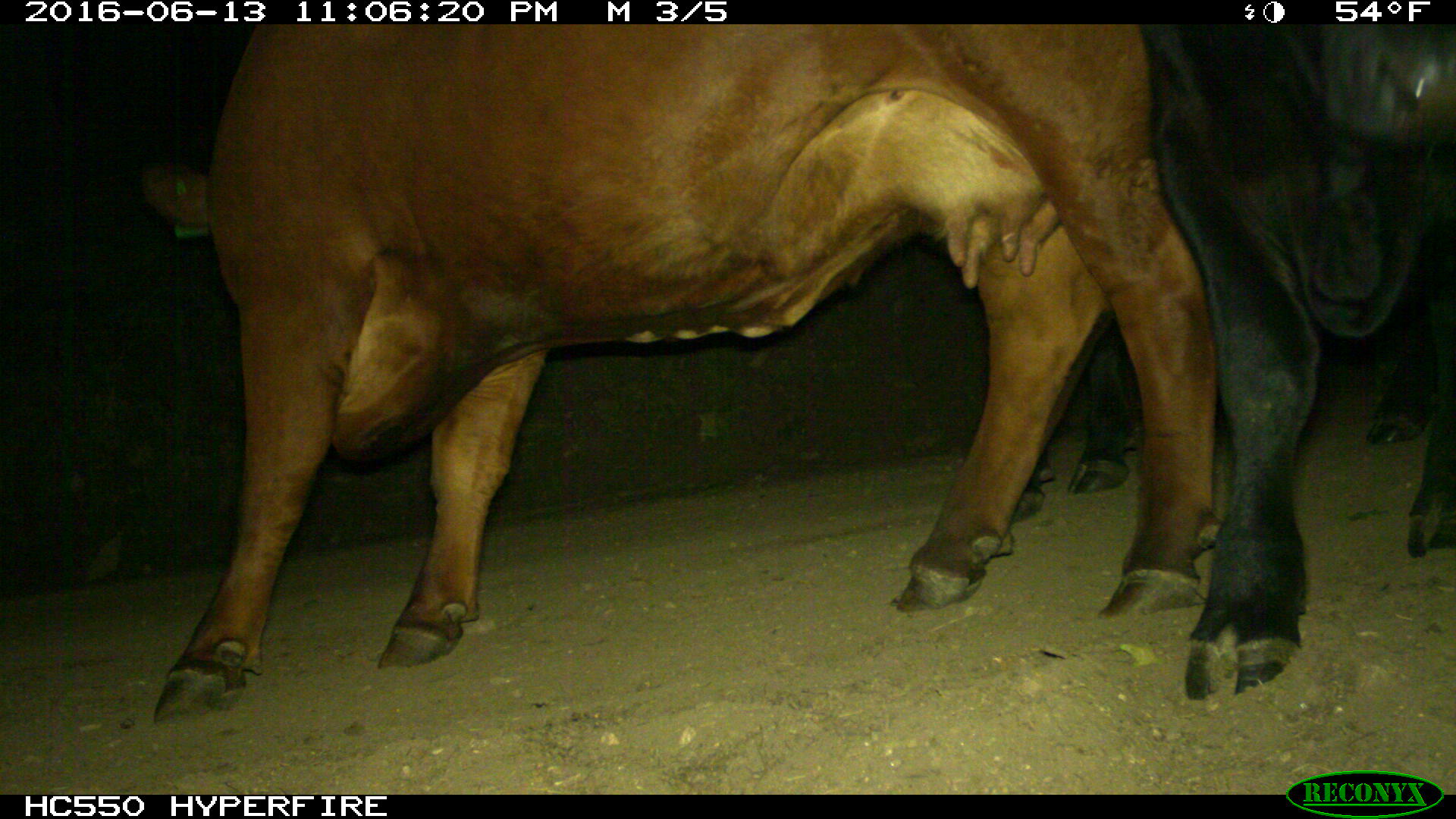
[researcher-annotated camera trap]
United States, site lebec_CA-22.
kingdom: Animalia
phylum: Chordata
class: Mammalia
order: Artiodactyla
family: Bovidae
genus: Bos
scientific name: Bos taurus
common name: domestic cow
Bos taurus (domestic cow).